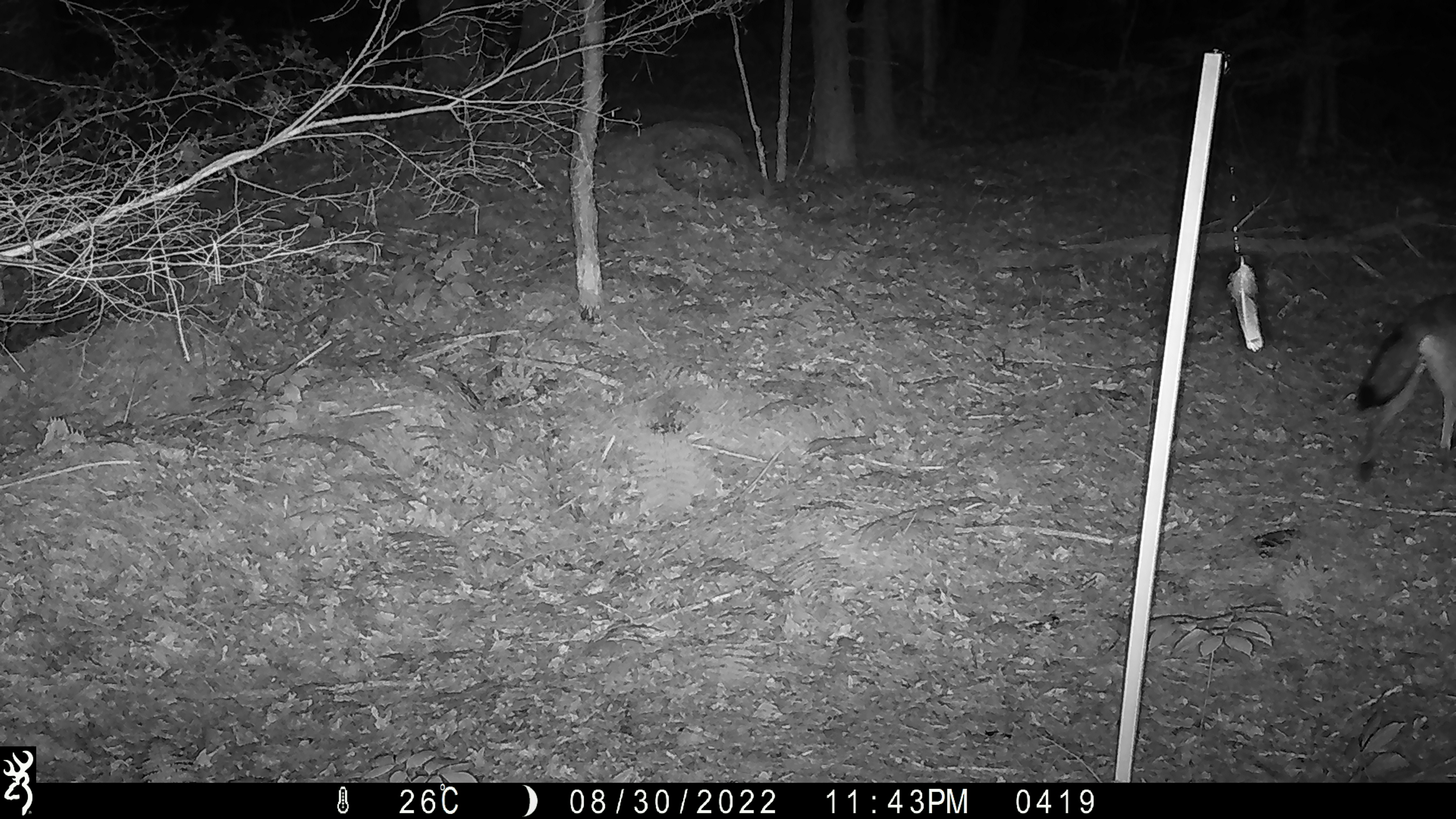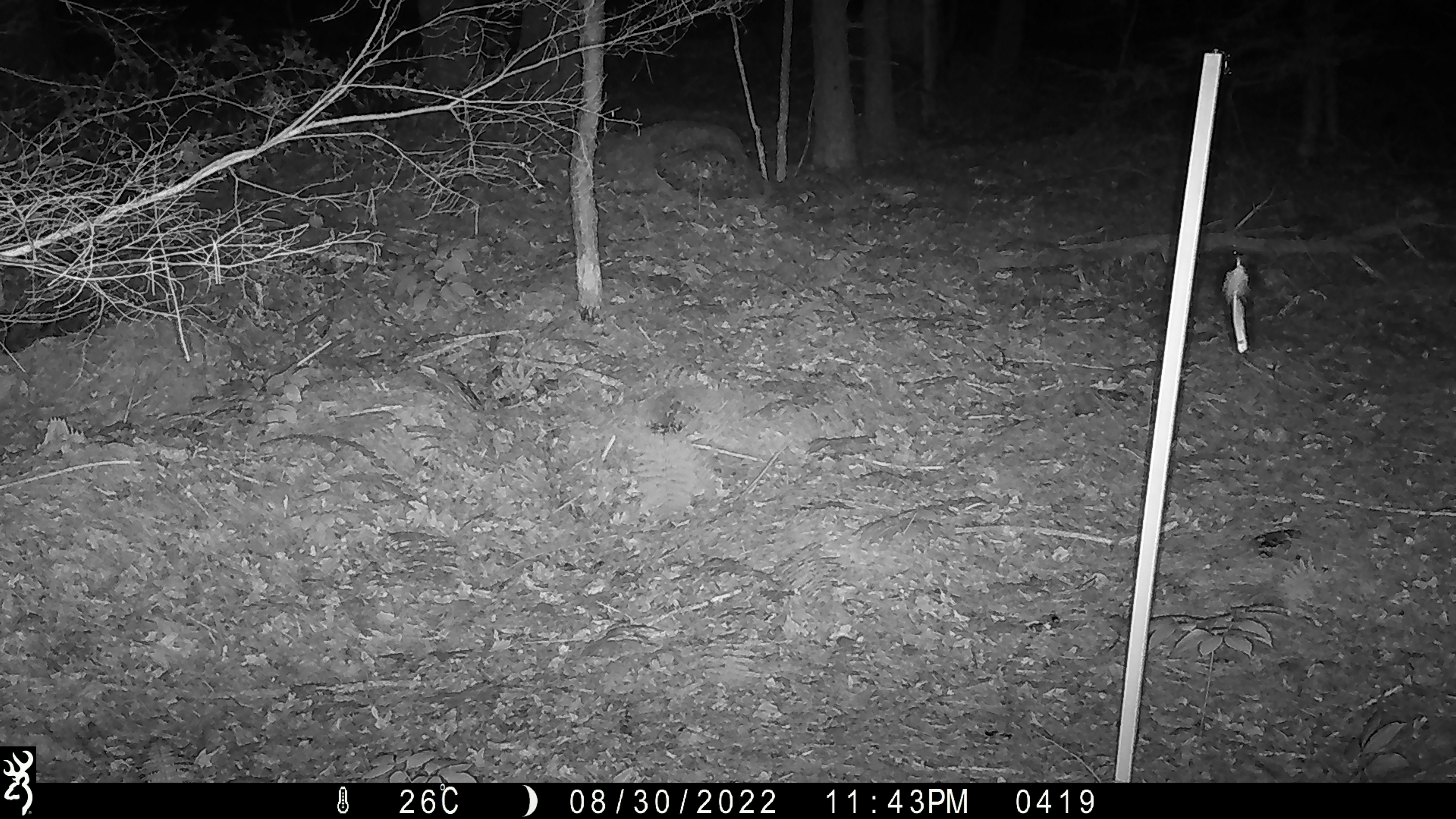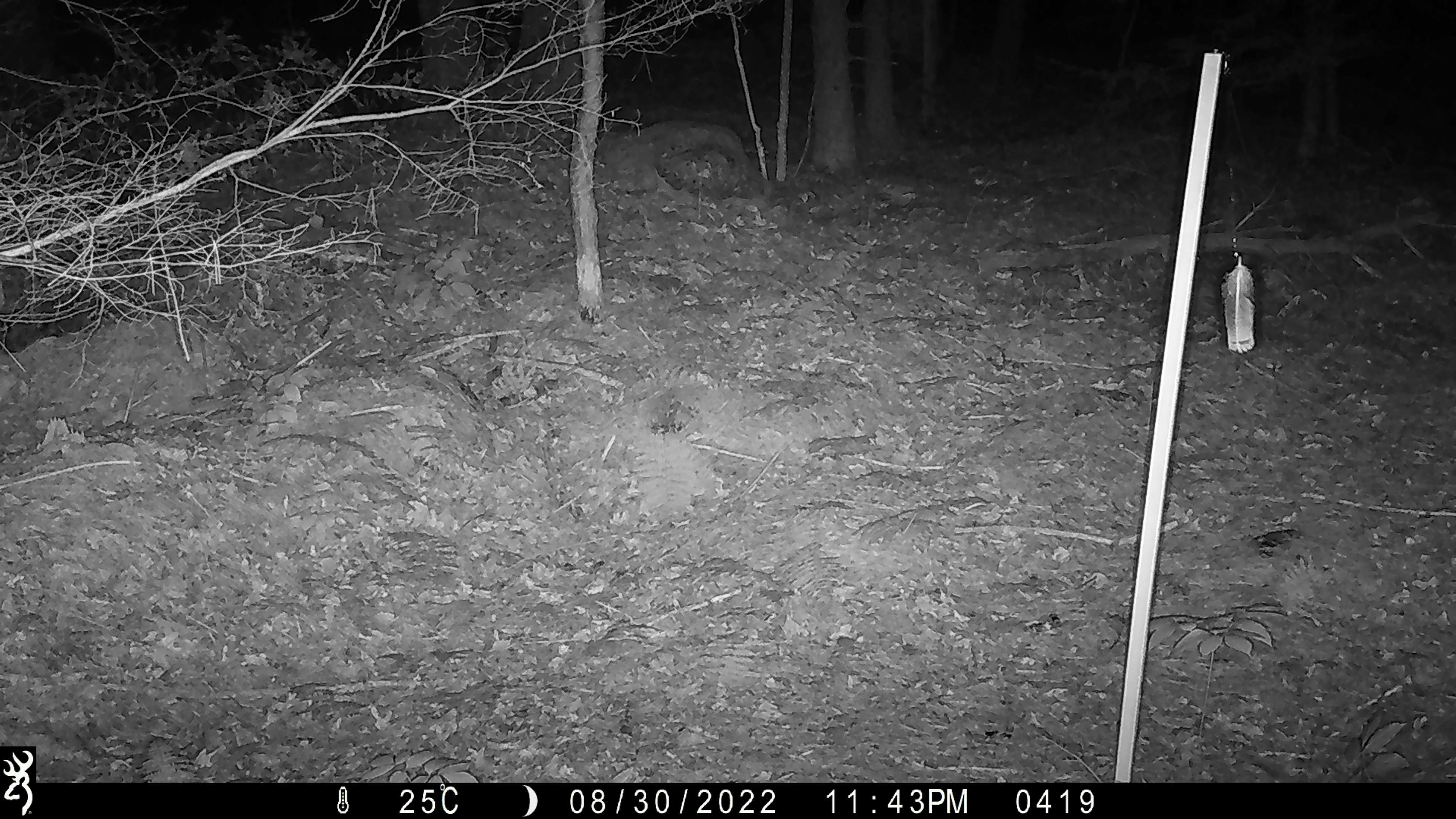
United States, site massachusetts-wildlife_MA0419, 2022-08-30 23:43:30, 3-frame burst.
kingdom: Animalia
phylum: Chordata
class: Mammalia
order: Carnivora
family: Canidae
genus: Canis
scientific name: Canis latrans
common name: coyote